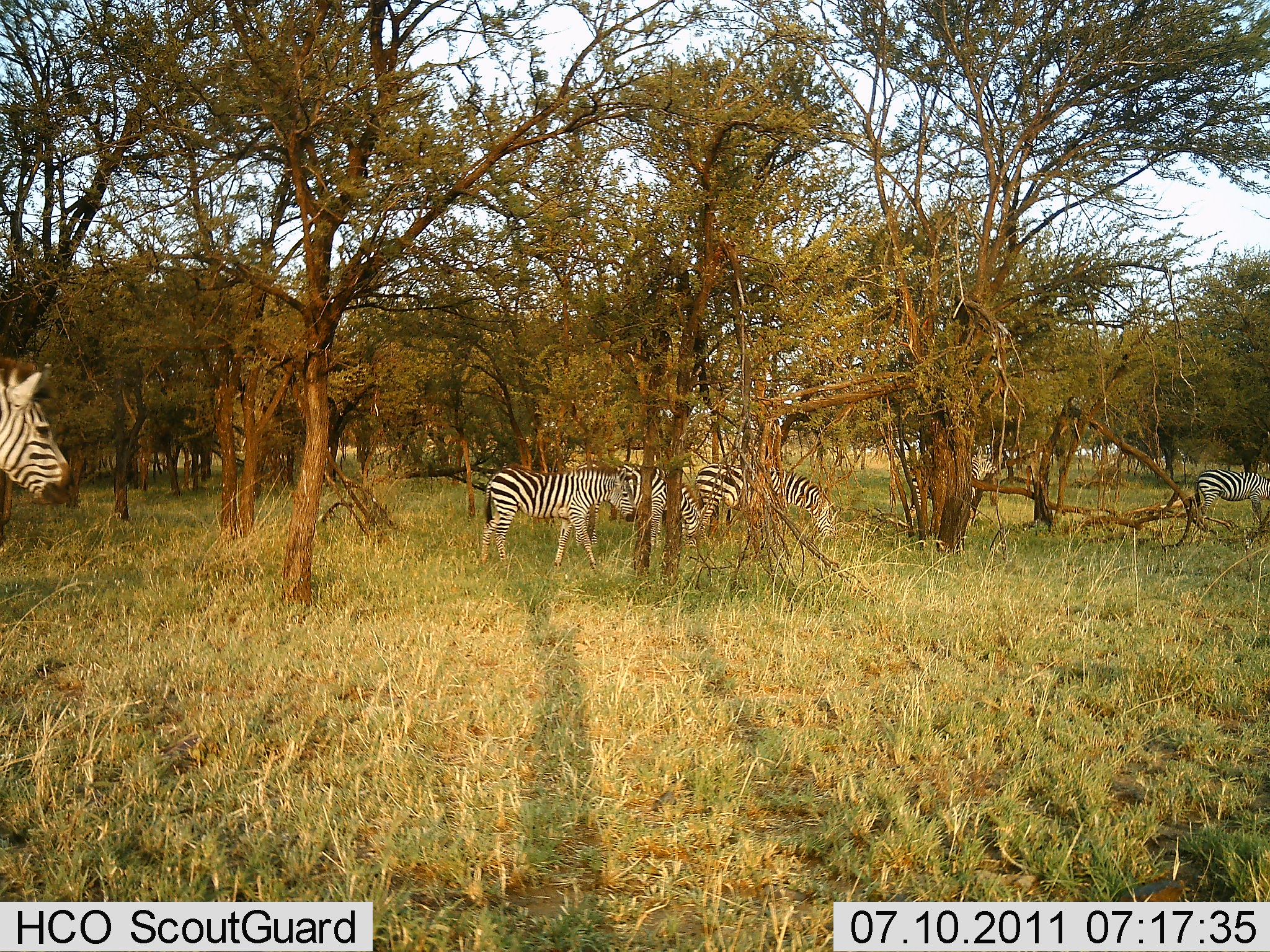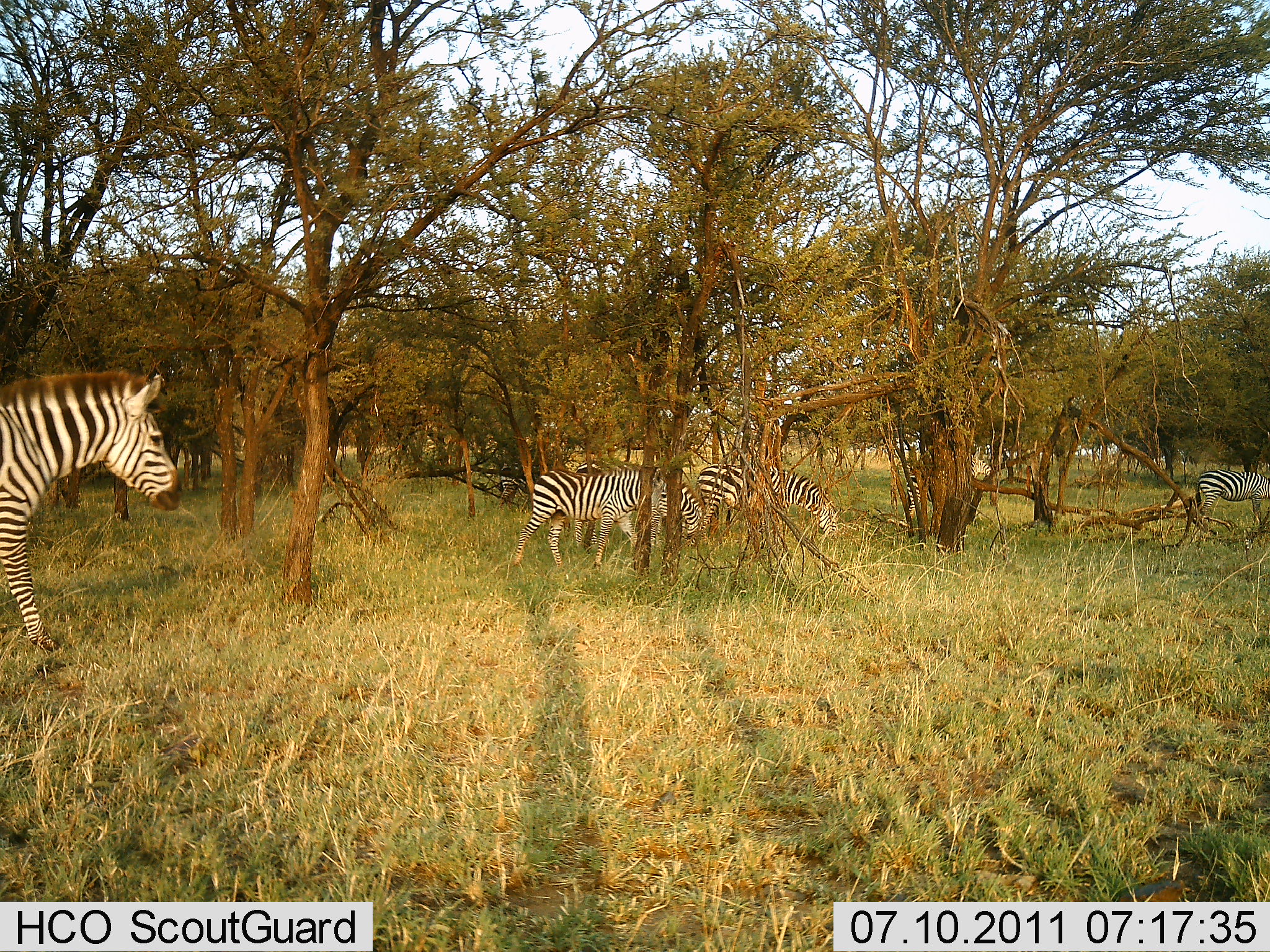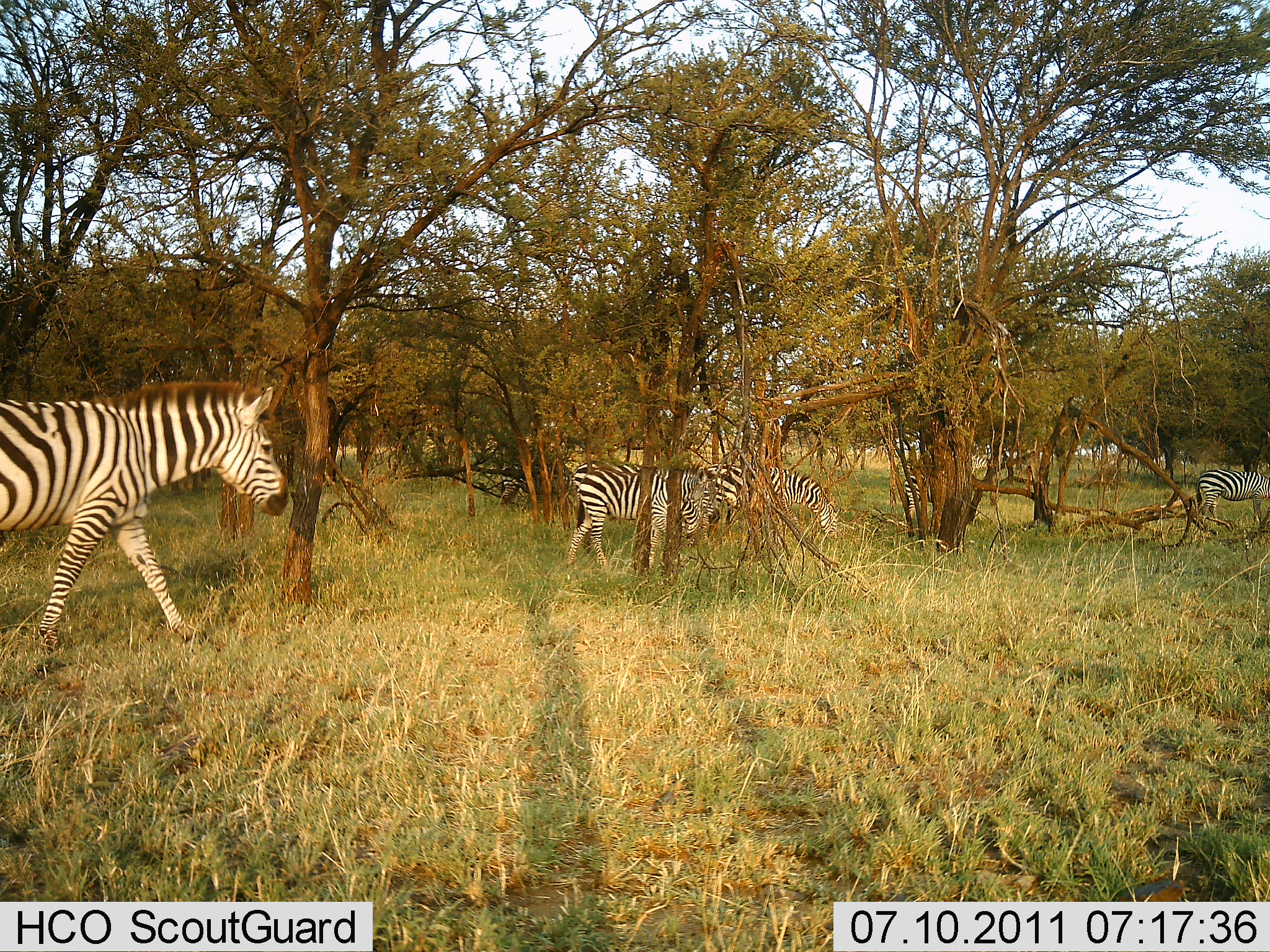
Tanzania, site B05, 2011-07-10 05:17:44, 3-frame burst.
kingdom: Animalia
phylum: Chordata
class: Mammalia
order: Perissodactyla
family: Equidae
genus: Equus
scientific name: Equus quagga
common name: plains zebra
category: zebra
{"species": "zebra (plains zebra) (Equus quagga)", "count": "5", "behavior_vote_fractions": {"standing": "36%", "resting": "9%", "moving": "91%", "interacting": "0%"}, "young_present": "0%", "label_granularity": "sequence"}